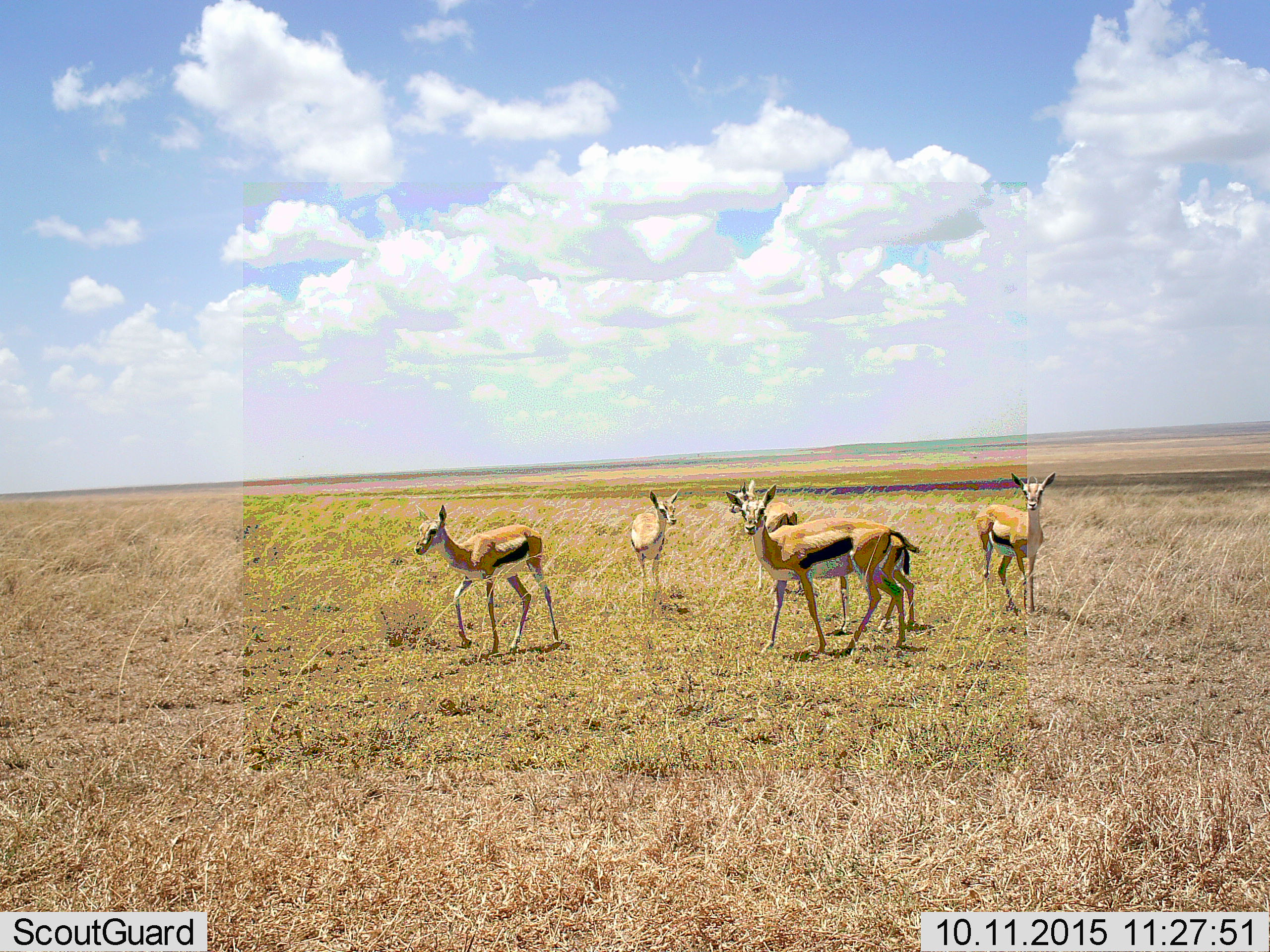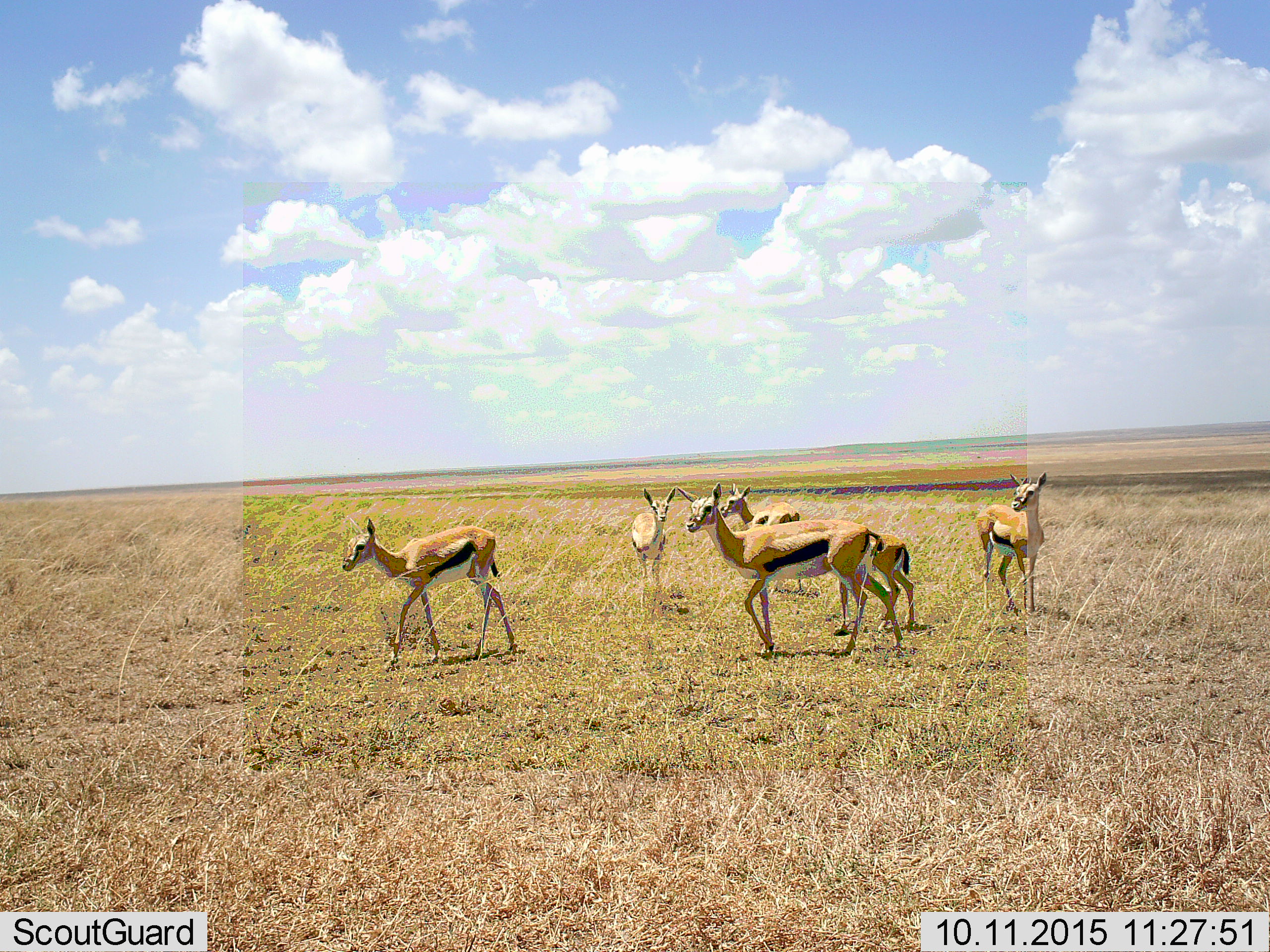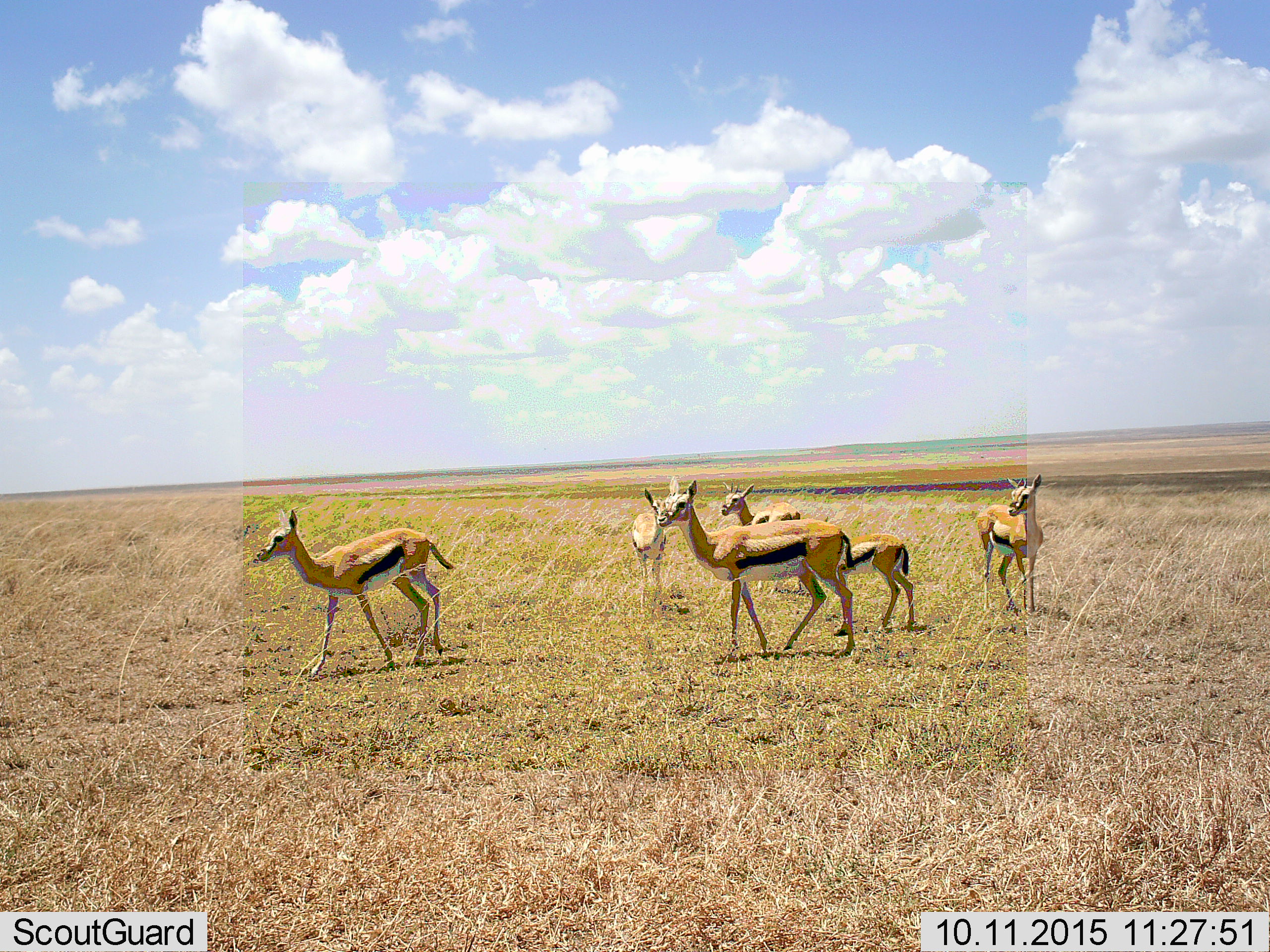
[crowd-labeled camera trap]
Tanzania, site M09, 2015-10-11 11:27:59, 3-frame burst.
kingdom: Animalia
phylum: Chordata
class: Mammalia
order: Artiodactyla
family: Bovidae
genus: Eudorcas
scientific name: Eudorcas thomsonii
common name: thomson's gazelle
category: gazellethomsons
Gazellethomsons (thomson's gazelle) (Eudorcas thomsonii), count 6. Behavior (volunteer vote fractions): standing 100%, resting 0%, moving 67%, interacting 0%. Young present (vote fraction): 44%. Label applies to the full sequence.